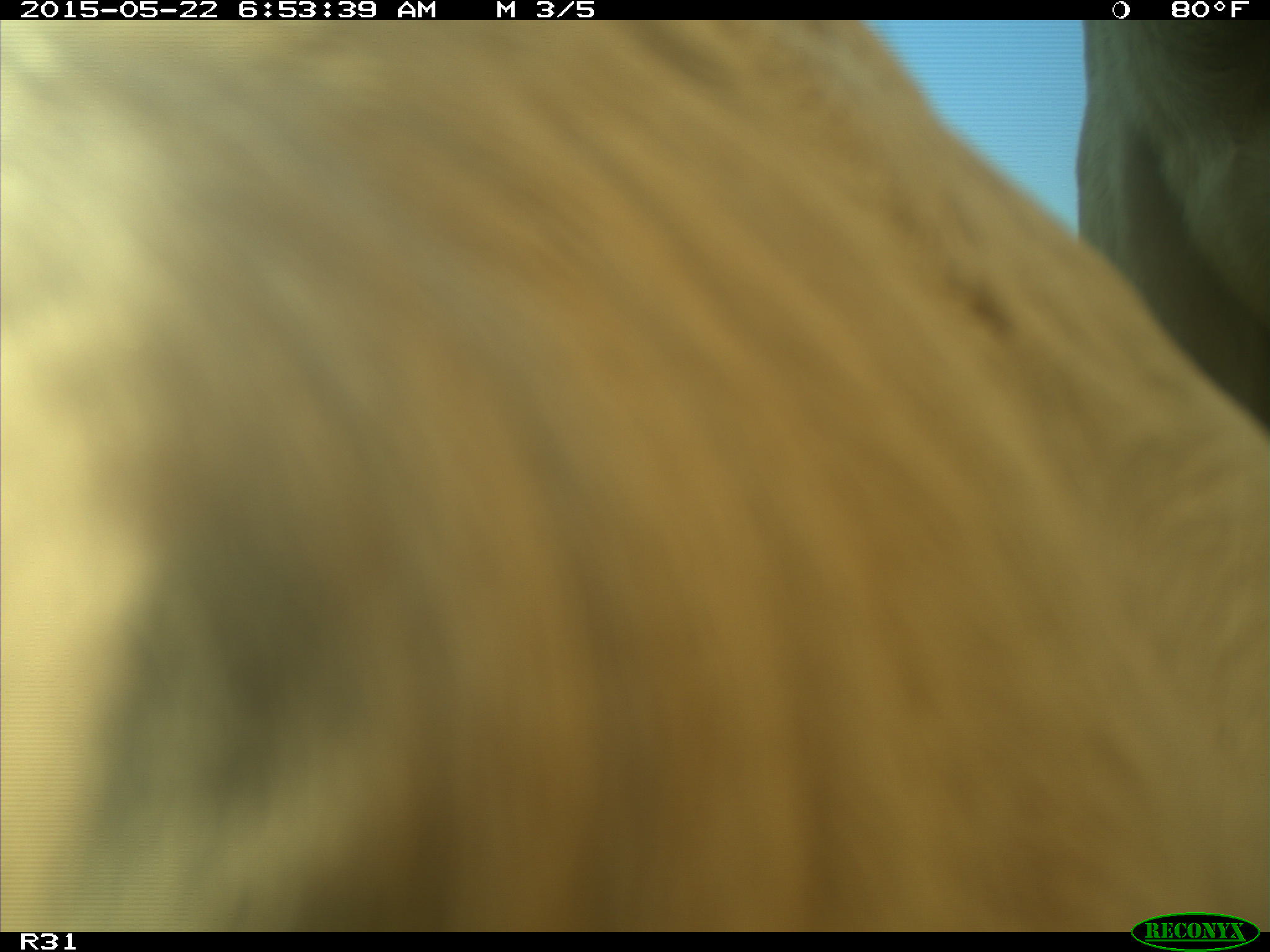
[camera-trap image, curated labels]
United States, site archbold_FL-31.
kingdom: Animalia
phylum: Chordata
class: Mammalia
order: Artiodactyla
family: Bovidae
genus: Bos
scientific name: Bos taurus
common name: domestic cow